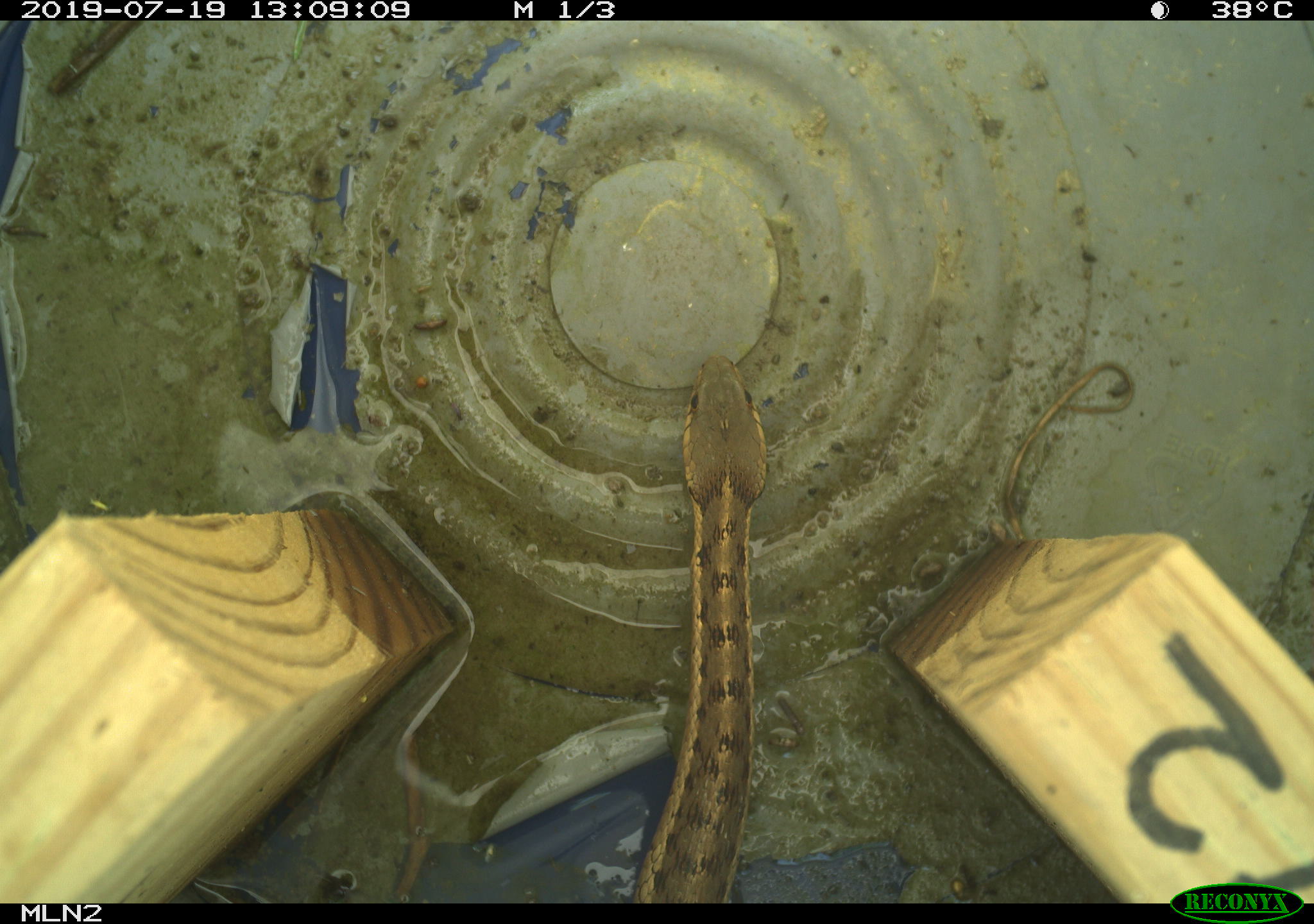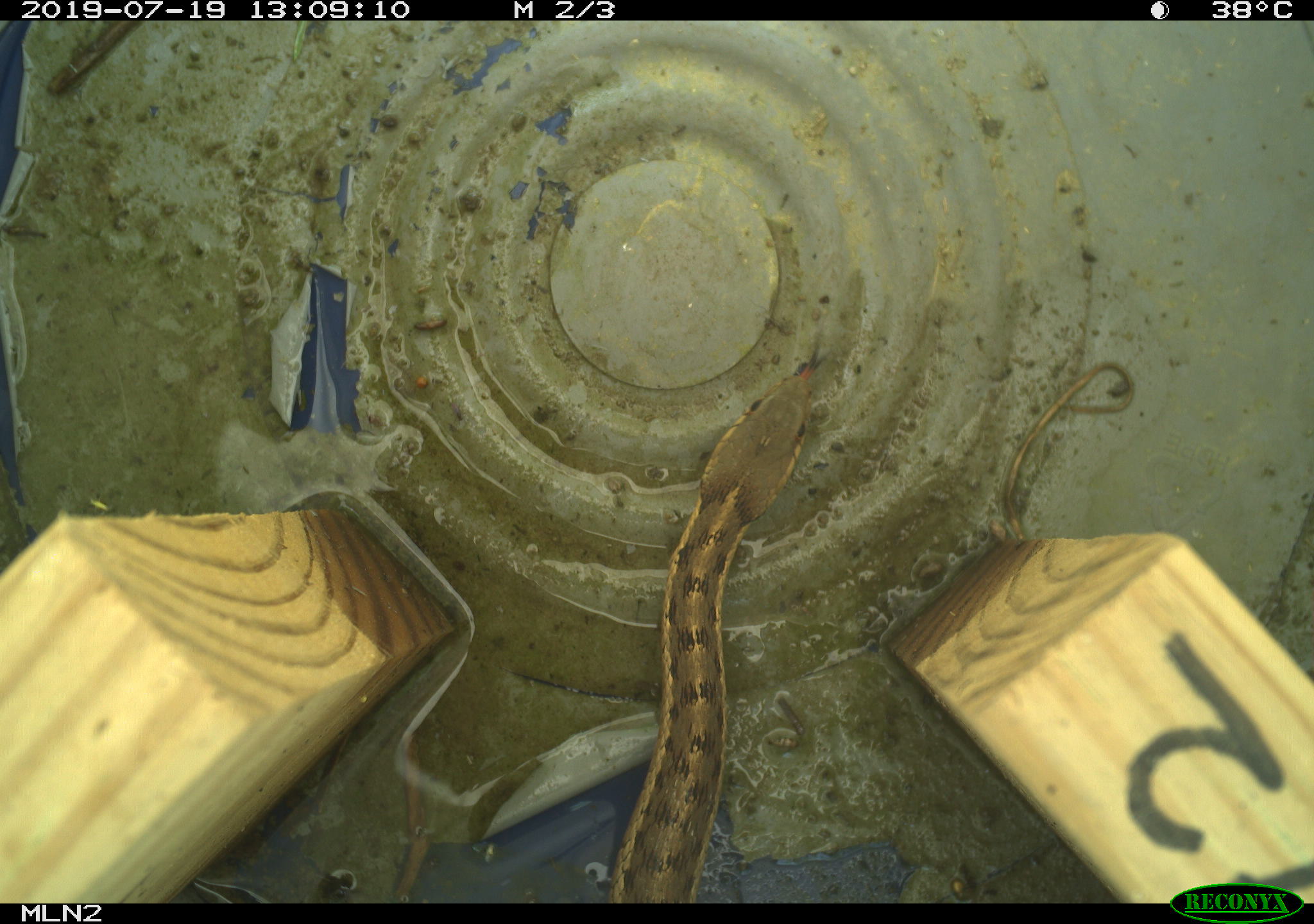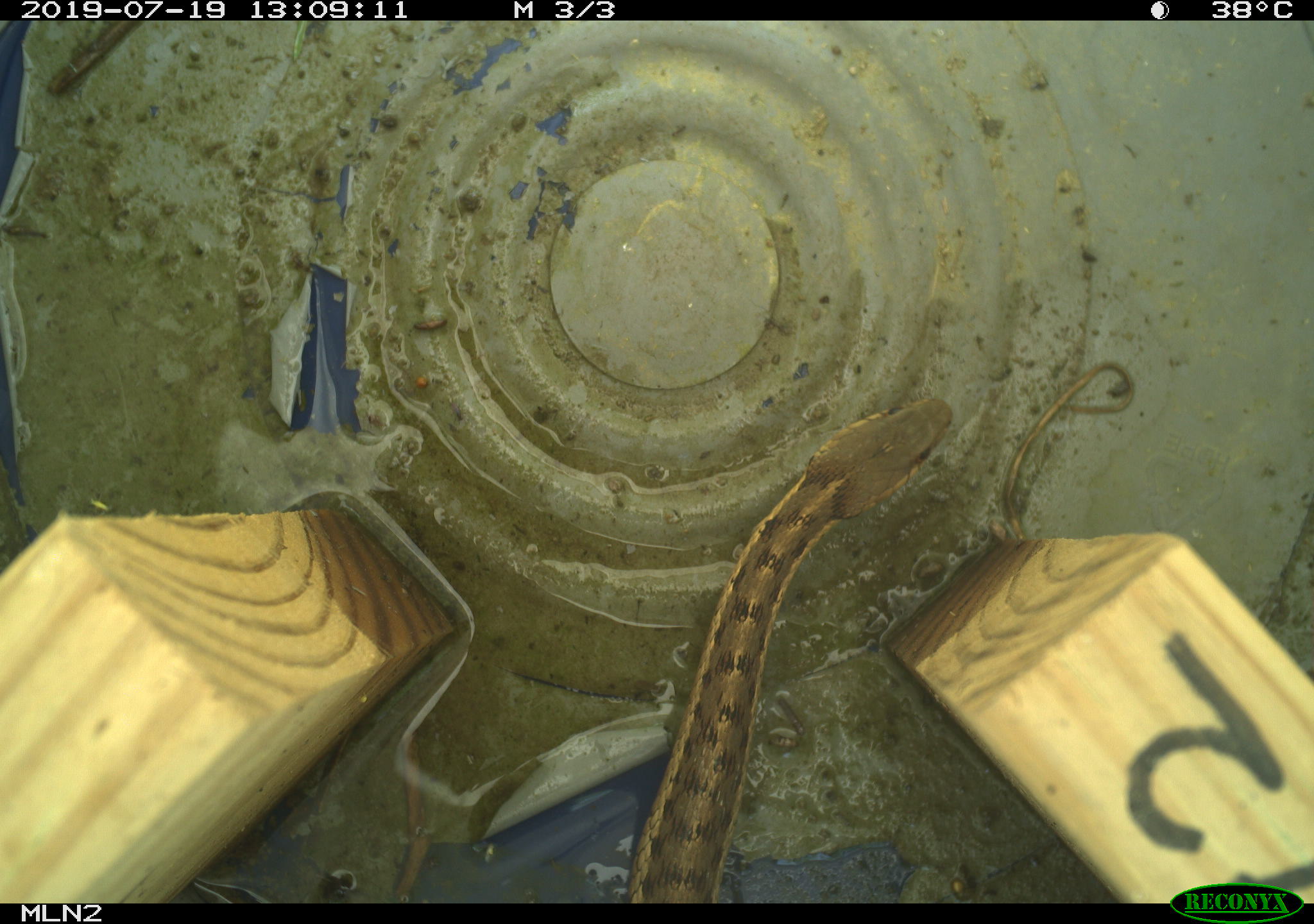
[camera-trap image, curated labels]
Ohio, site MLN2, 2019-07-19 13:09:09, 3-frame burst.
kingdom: Animalia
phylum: Chordata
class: Reptilia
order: Squamata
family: Colubridae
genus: Thamnophis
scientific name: Thamnophis sirtalis sirtalis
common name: eastern gartersnake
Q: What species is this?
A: Eastern gartersnake (Thamnophis sirtalis sirtalis).